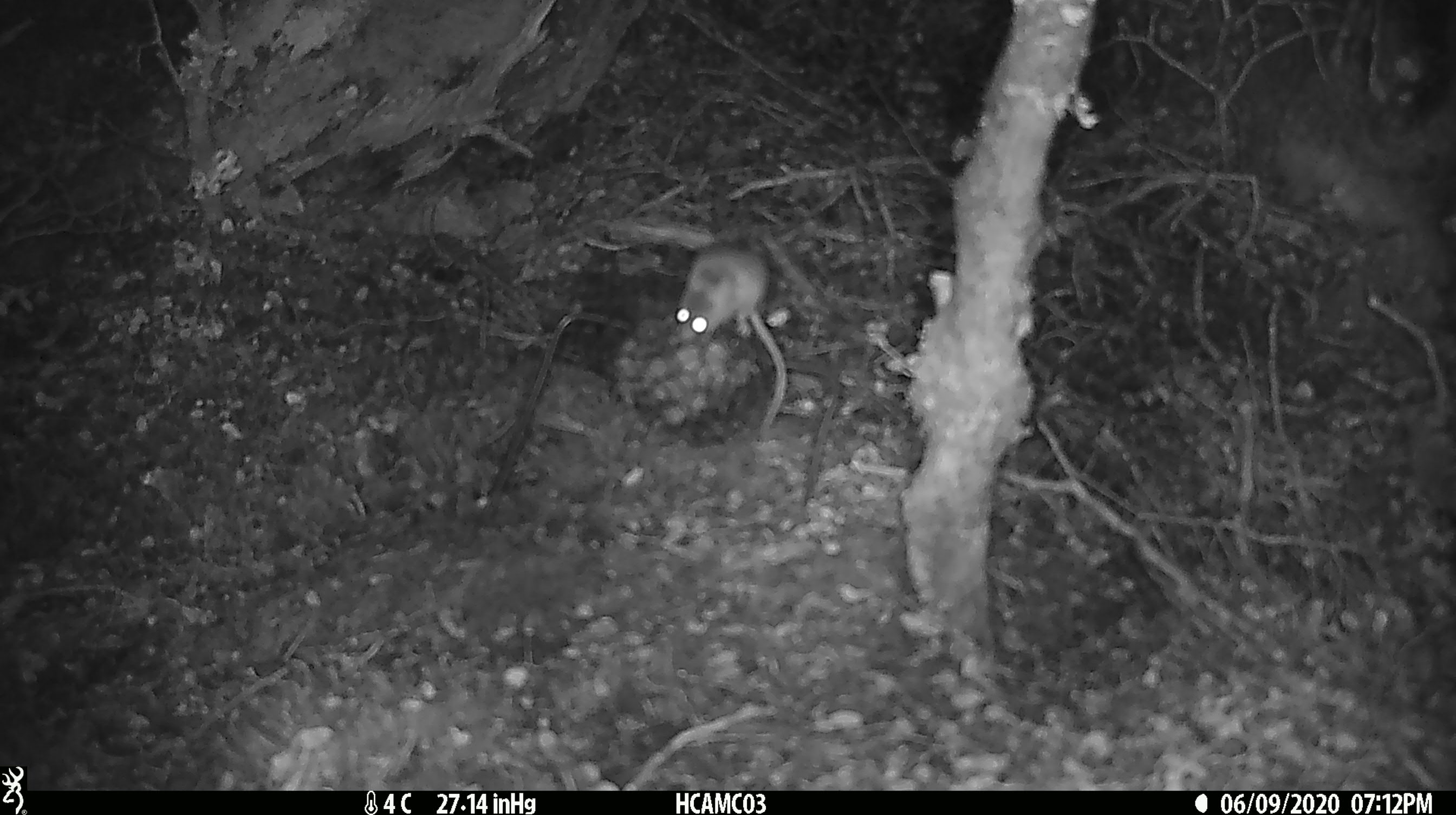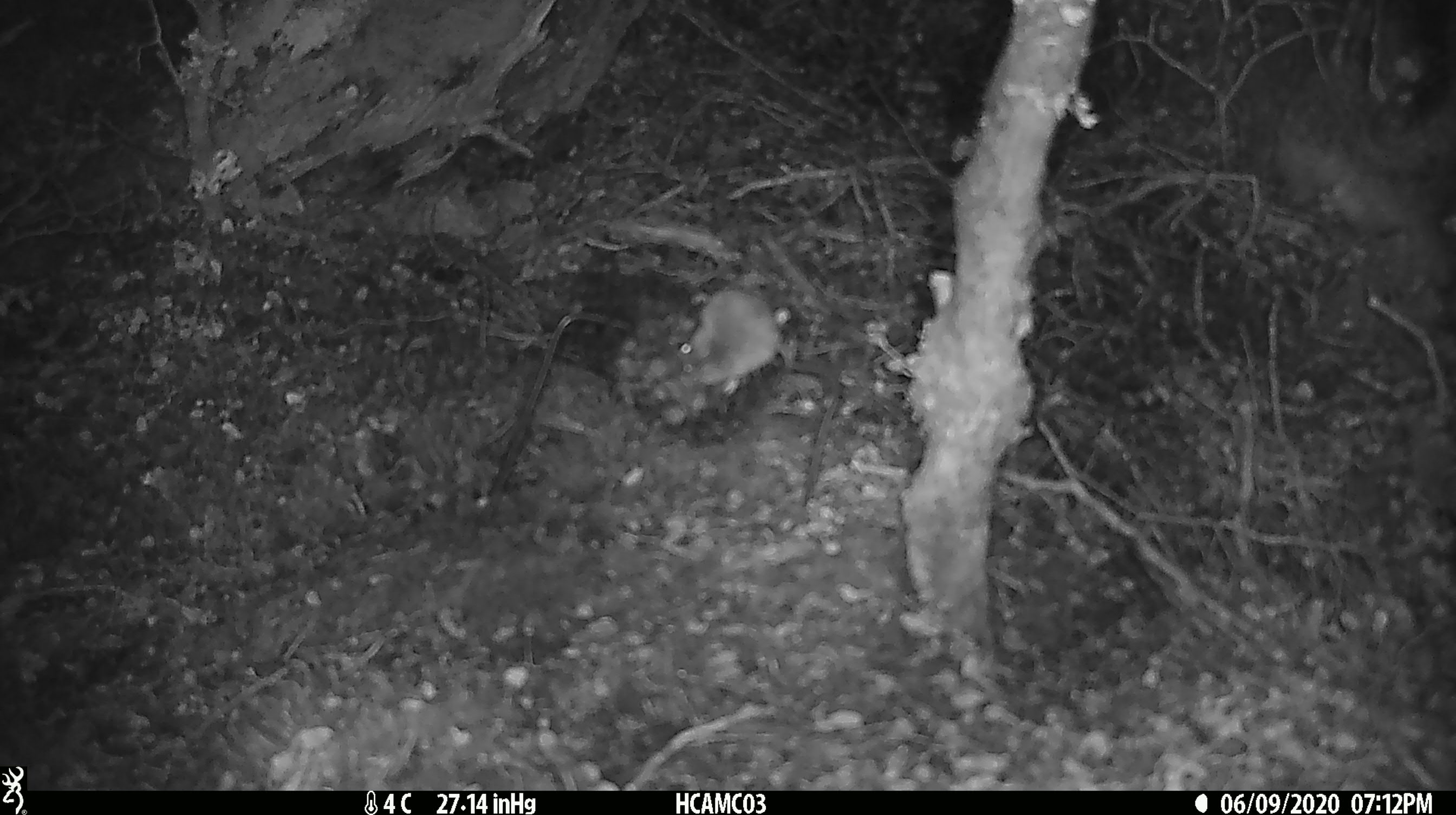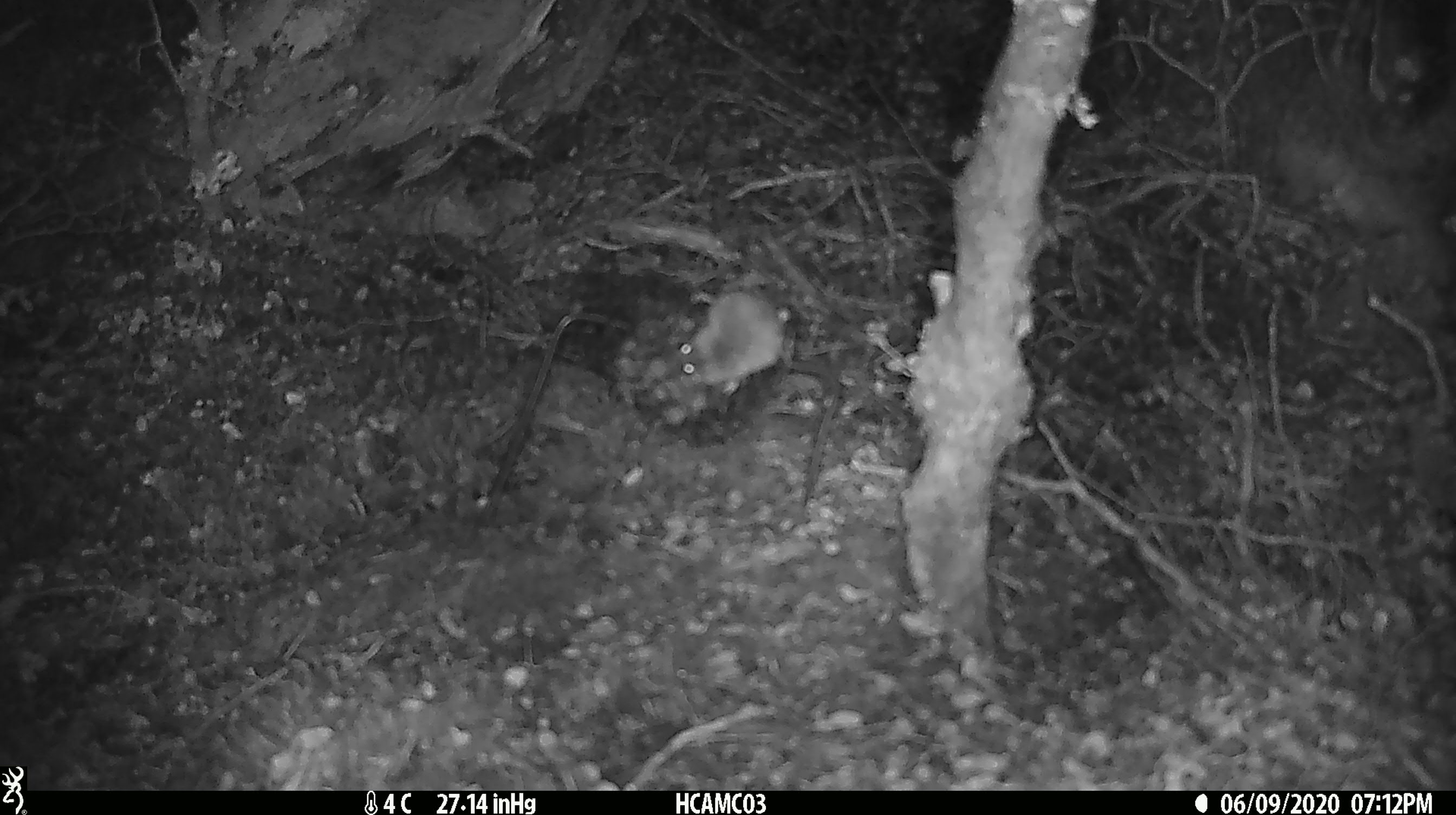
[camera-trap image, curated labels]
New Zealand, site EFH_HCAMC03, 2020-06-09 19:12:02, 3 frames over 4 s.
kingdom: Animalia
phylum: Chordata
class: Mammalia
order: Rodentia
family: Muridae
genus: Mus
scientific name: Mus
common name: mouse